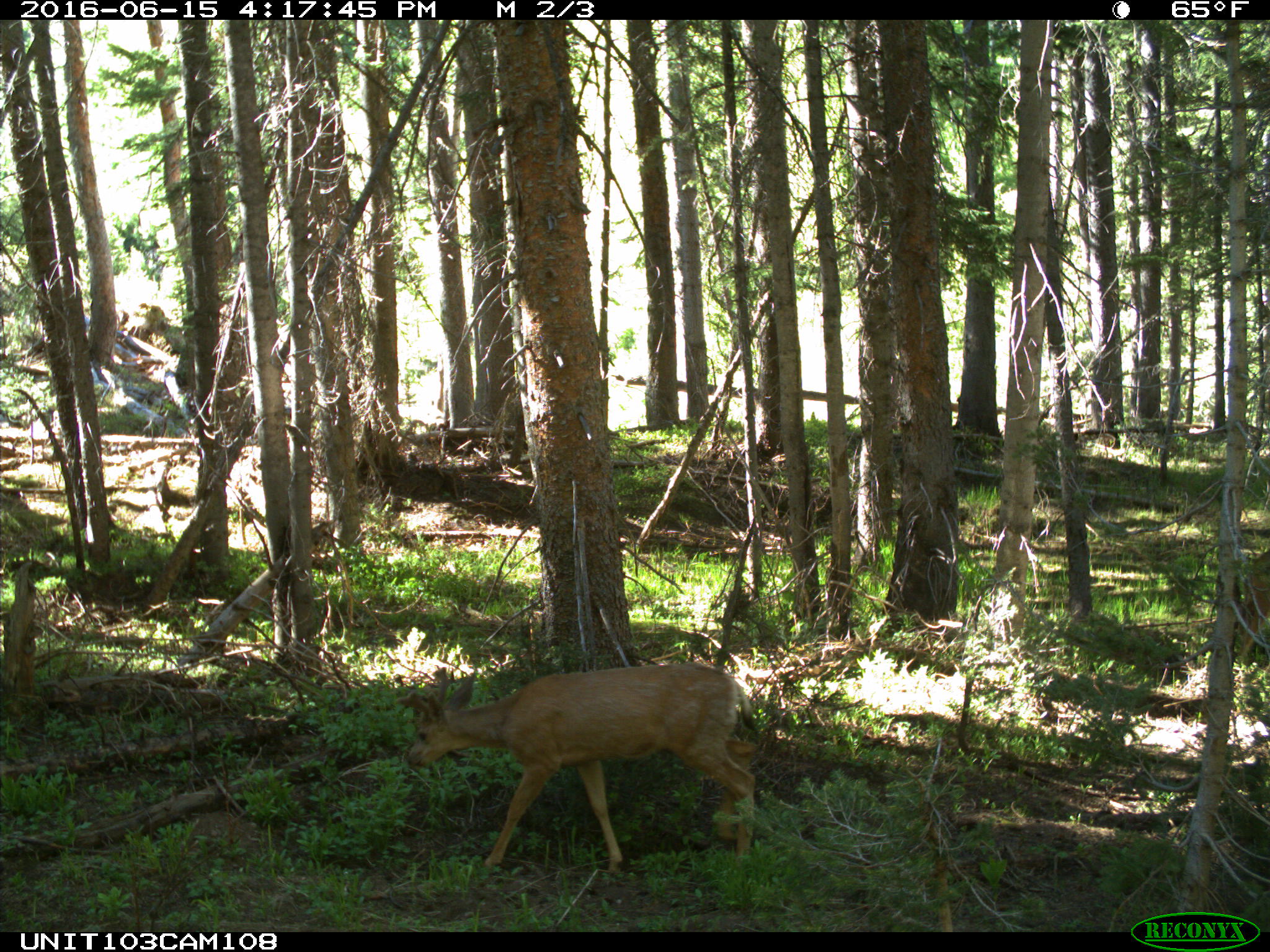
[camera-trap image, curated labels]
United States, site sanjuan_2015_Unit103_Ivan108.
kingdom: Animalia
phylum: Chordata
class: Mammalia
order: Artiodactyla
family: Cervidae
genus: Odocoileus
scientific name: Odocoileus hemionus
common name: mule deer